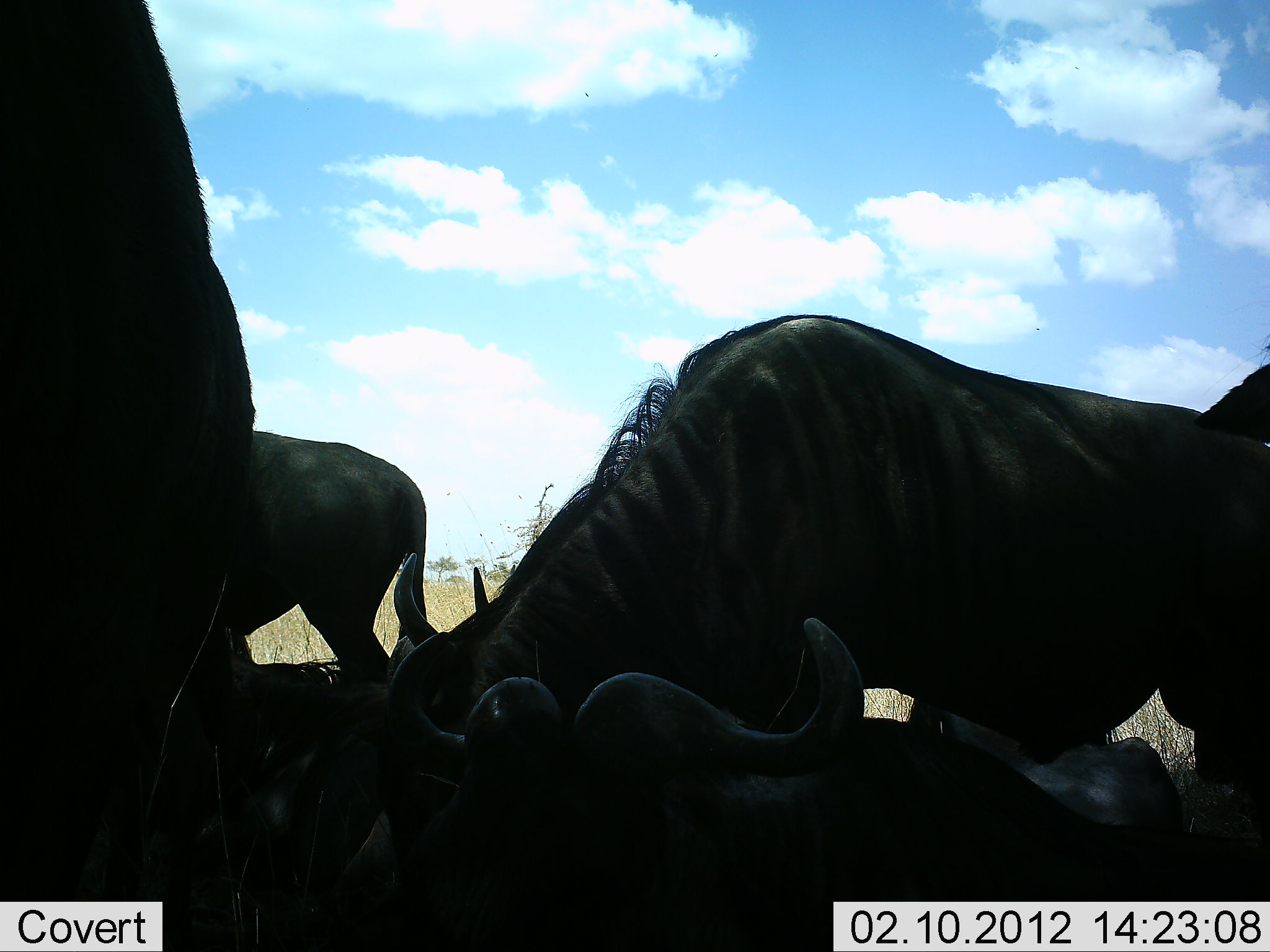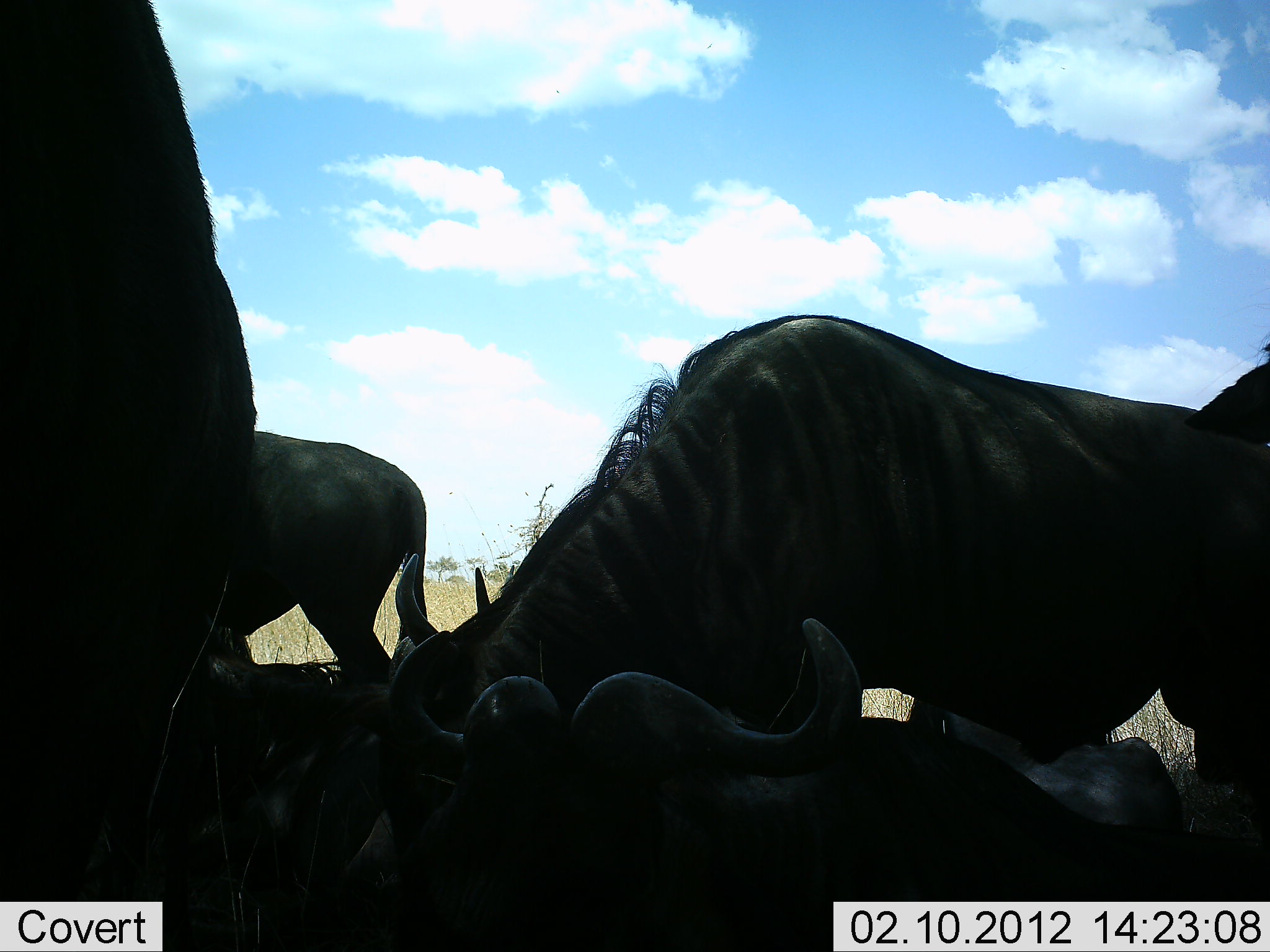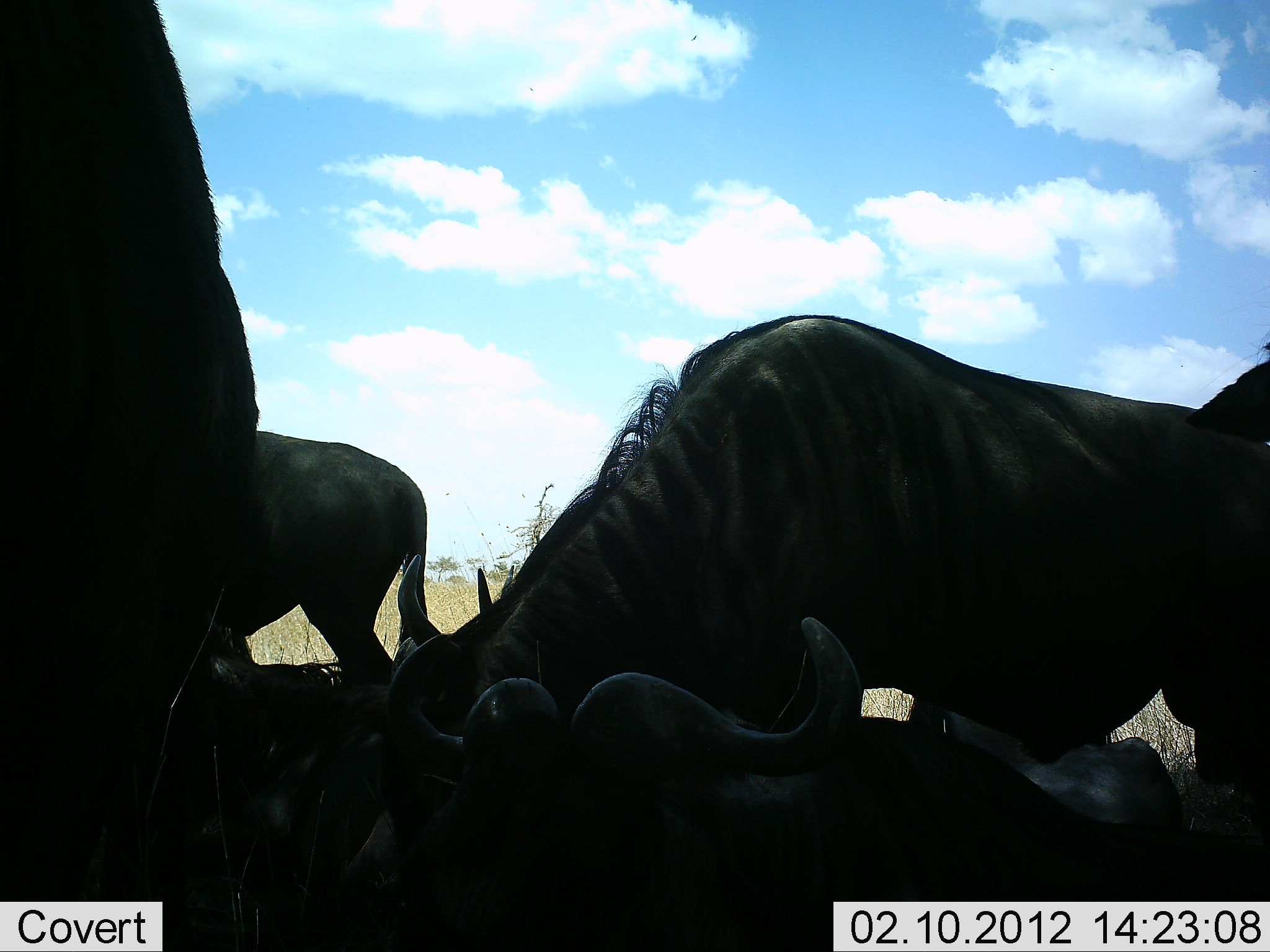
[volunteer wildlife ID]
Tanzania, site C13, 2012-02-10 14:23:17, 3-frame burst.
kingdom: Animalia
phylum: Chordata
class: Mammalia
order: Artiodactyla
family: Bovidae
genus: Connochaetes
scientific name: Connochaetes taurinus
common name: blue wildebeest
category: wildebeest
Wildebeest (blue wildebeest) (Connochaetes taurinus), count 5. Behavior (volunteer vote fractions): standing 76%, resting 94%, moving 0%, interacting 0%. Young present (vote fraction): 6%. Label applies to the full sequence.